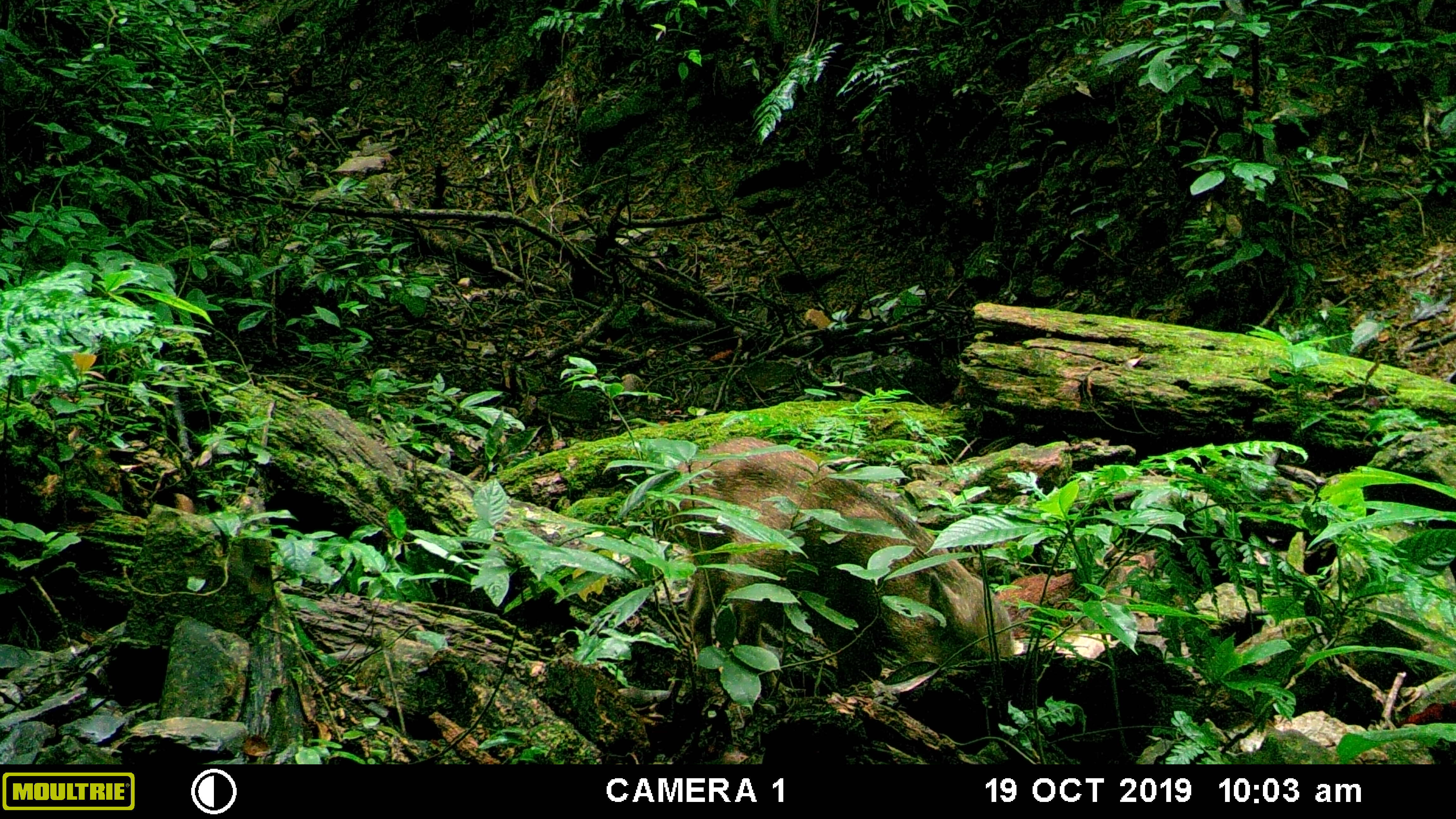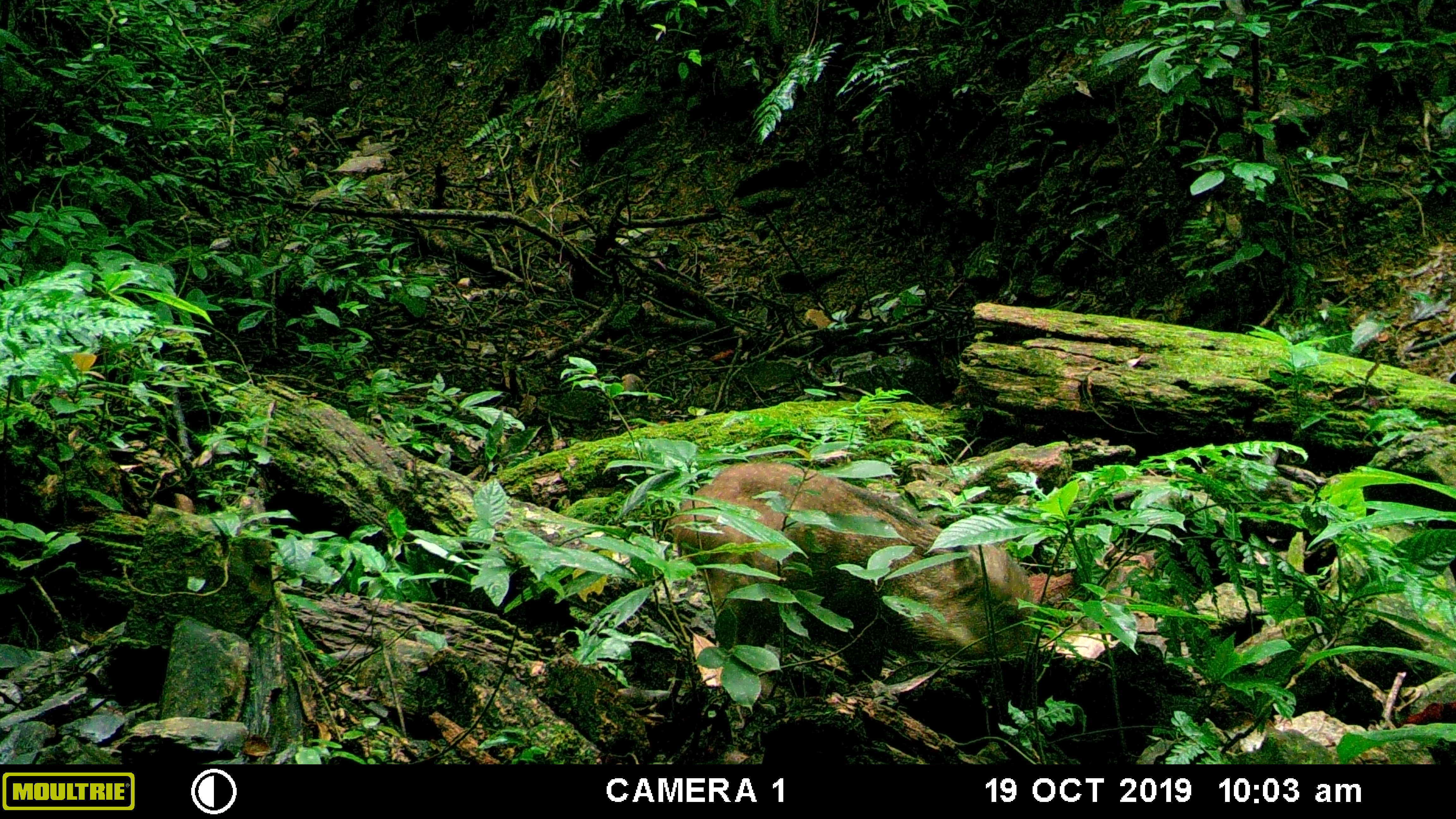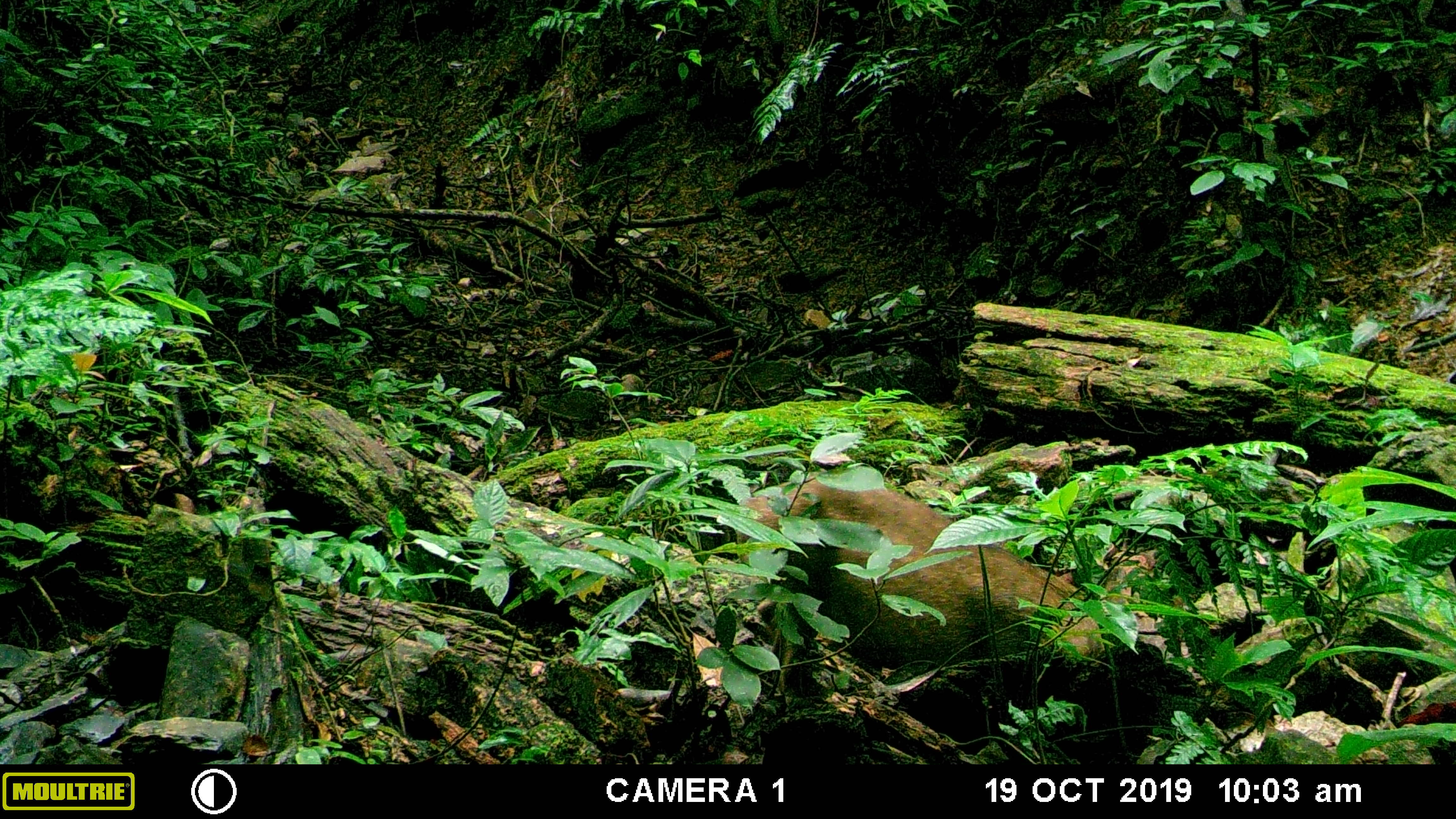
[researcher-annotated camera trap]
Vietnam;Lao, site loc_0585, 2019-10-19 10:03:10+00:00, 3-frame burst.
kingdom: Animalia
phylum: Chordata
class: Mammalia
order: Artiodactyla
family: Suidae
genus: Sus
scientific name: Sus scrofa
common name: eurasian wild pig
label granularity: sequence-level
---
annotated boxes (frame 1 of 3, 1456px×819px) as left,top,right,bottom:
eurasian wild pig: 668,435,1013,701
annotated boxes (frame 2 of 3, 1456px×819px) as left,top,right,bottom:
eurasian wild pig: 670,460,1036,695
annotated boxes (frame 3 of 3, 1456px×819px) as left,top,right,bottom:
eurasian wild pig: 736,468,1107,698